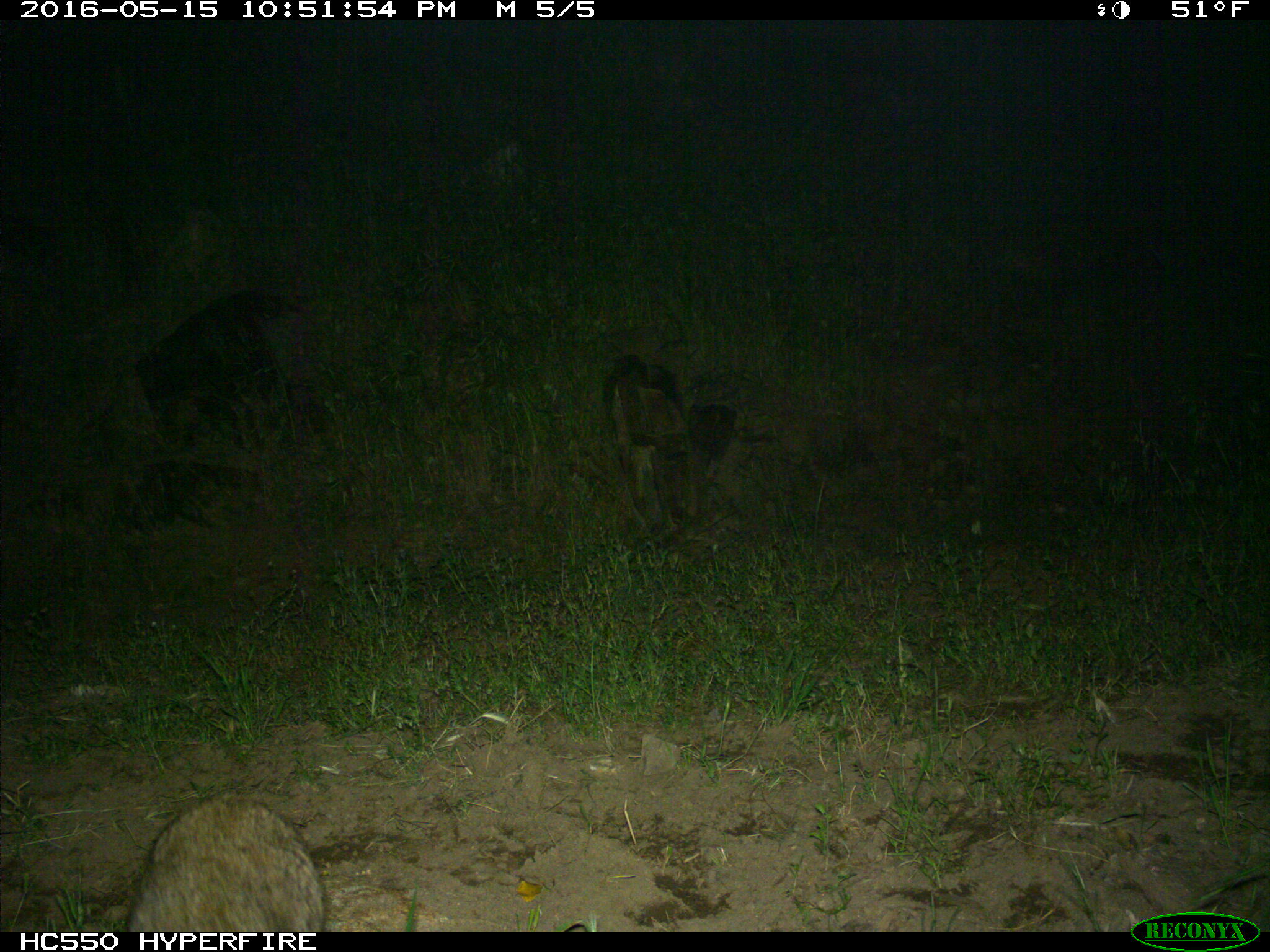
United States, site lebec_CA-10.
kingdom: Animalia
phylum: Chordata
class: Mammalia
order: Carnivora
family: Felidae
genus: Lynx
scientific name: Lynx rufus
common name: bobcat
Lynx rufus (bobcat).